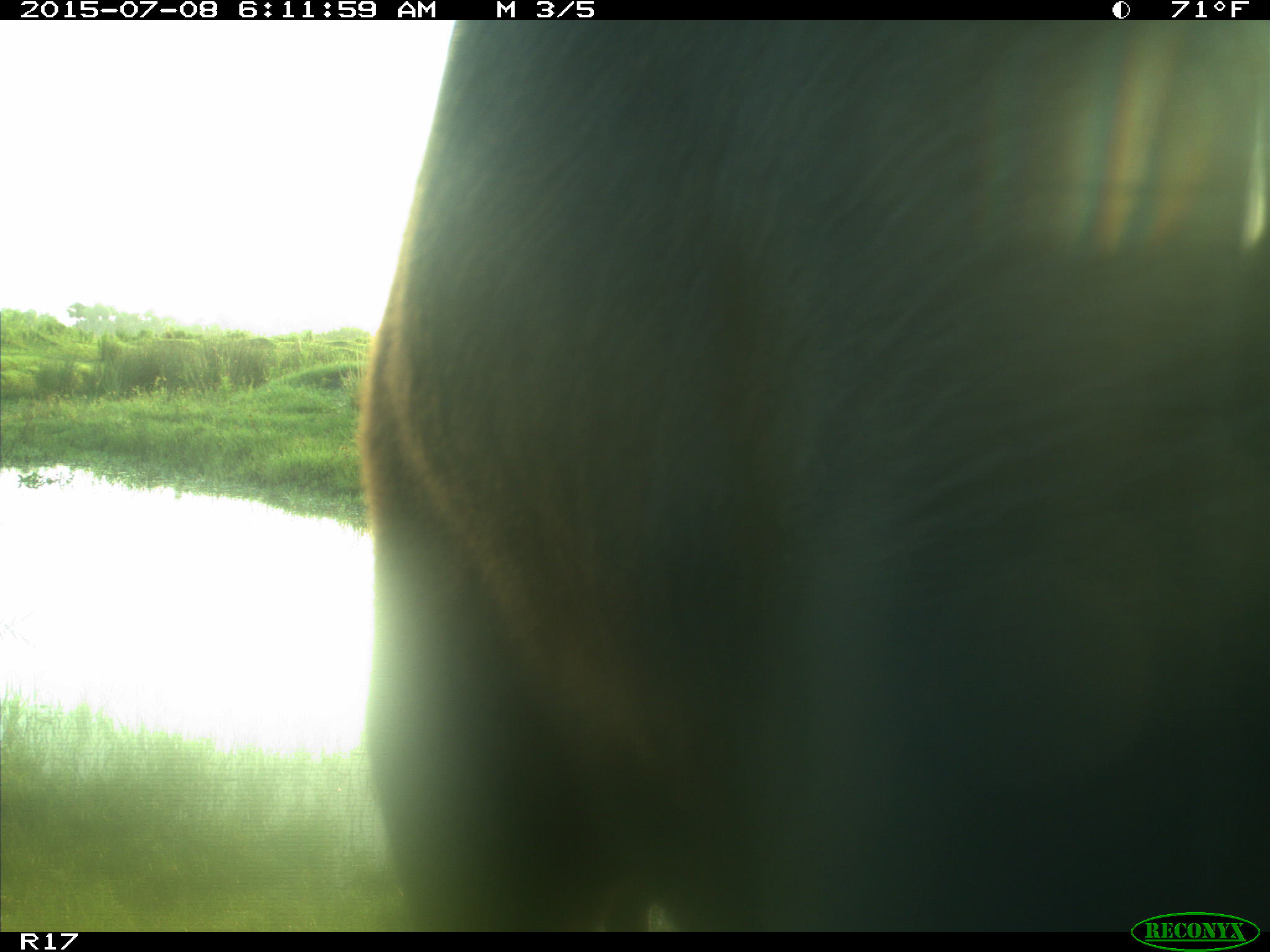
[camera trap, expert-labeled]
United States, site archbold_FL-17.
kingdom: Animalia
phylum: Chordata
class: Mammalia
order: Artiodactyla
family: Bovidae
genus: Bos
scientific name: Bos taurus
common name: domestic cow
Bos taurus (domestic cow).